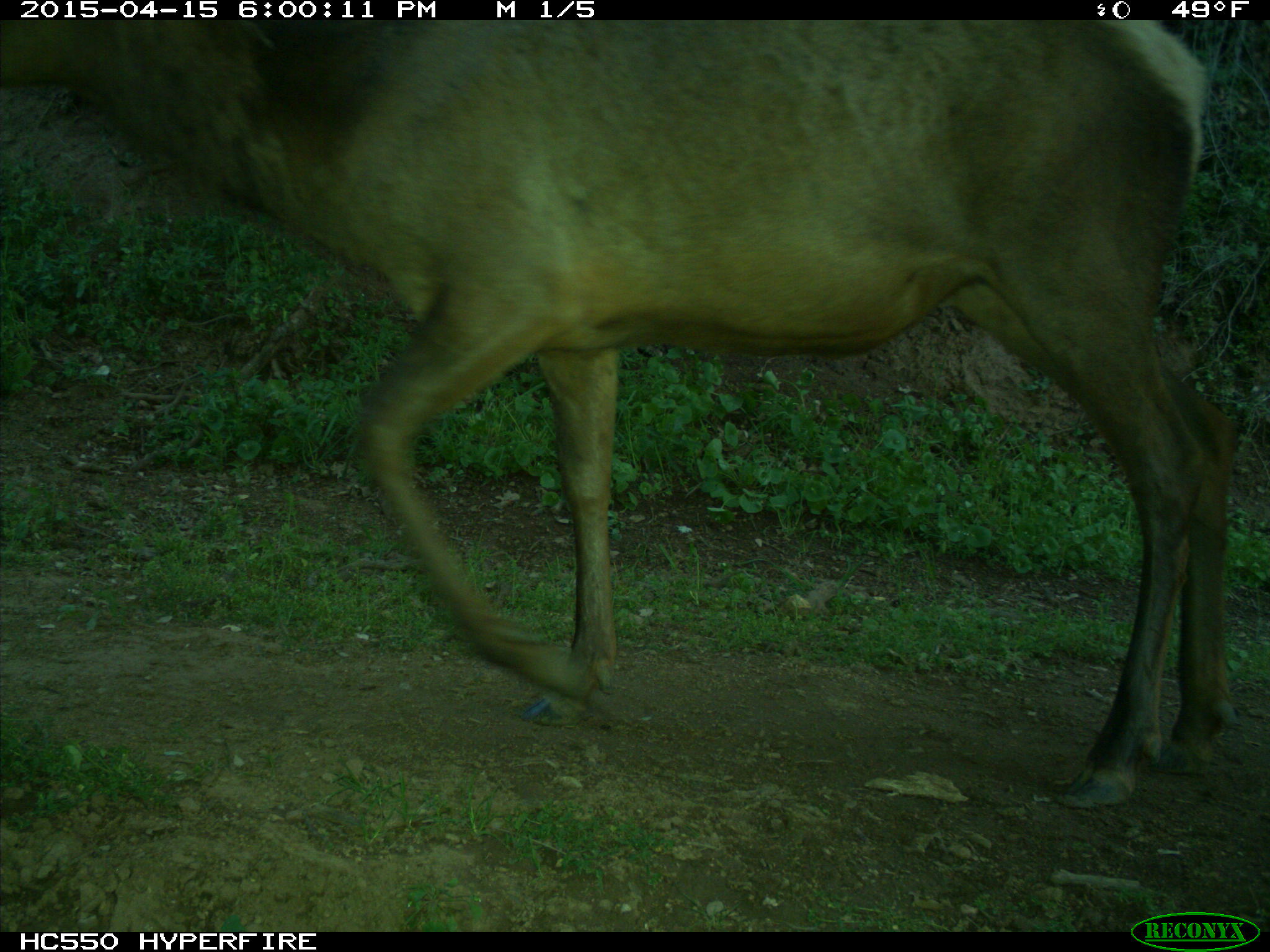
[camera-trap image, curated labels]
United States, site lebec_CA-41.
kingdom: Animalia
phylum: Chordata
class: Mammalia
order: Artiodactyla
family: Cervidae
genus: Cervus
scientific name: Cervus canadensis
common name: elk